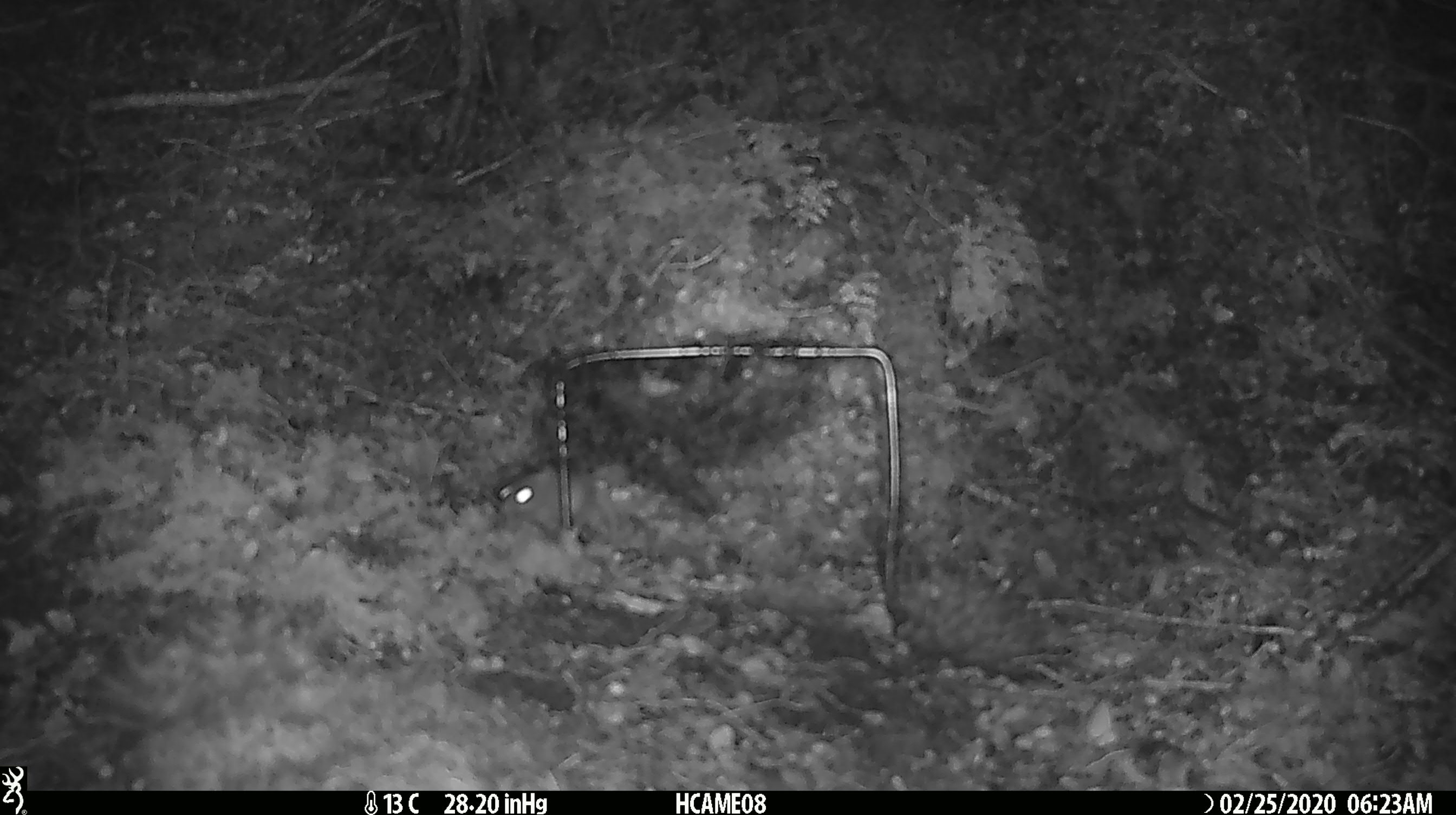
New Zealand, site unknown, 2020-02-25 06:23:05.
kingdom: Animalia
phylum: Chordata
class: Mammalia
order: Rodentia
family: Muridae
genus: Mus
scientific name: Mus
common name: mouse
Mouse (Mus).